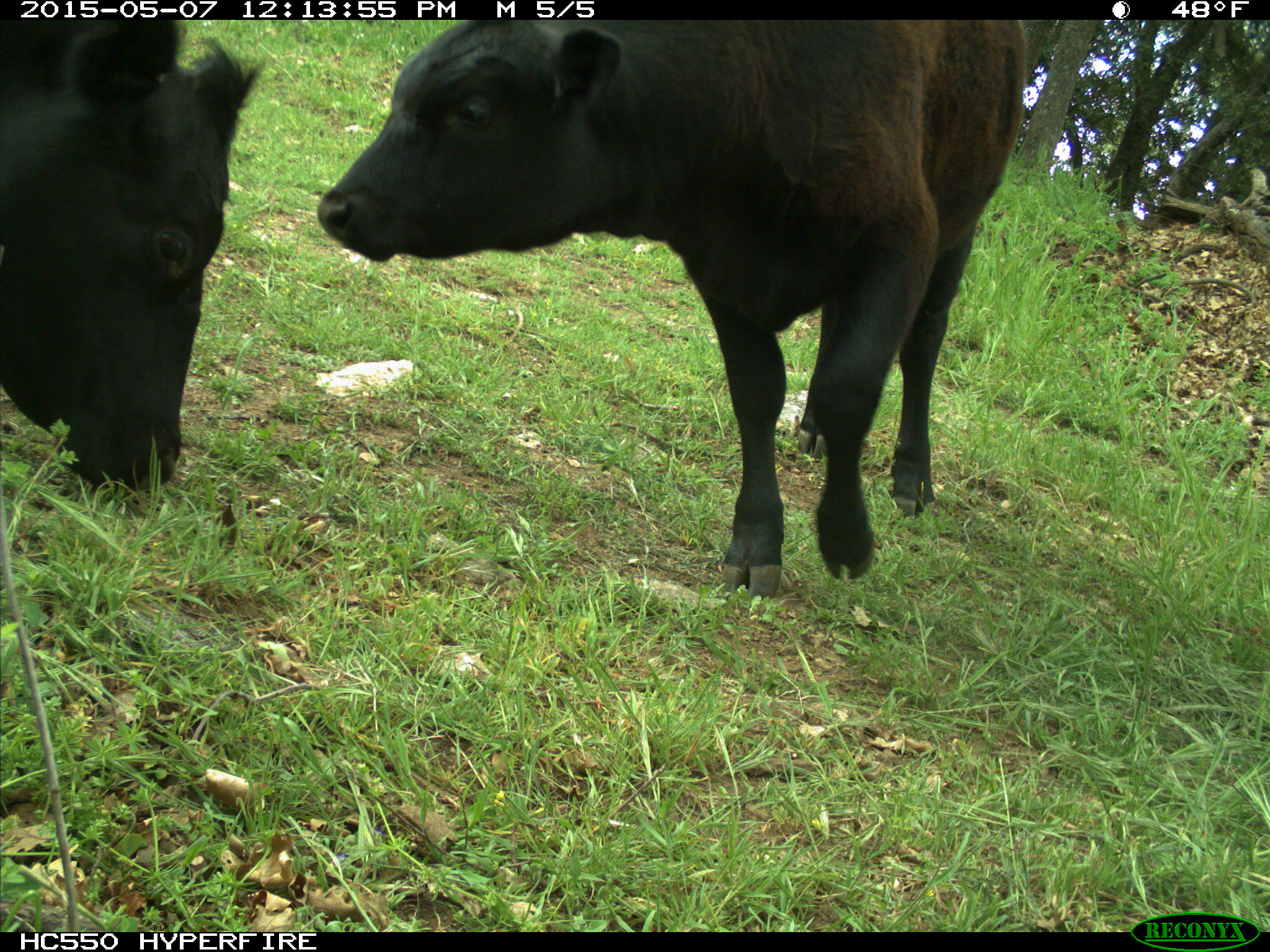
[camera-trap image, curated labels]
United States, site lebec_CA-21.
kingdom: Animalia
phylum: Chordata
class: Mammalia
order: Artiodactyla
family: Bovidae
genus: Bos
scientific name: Bos taurus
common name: domestic cow